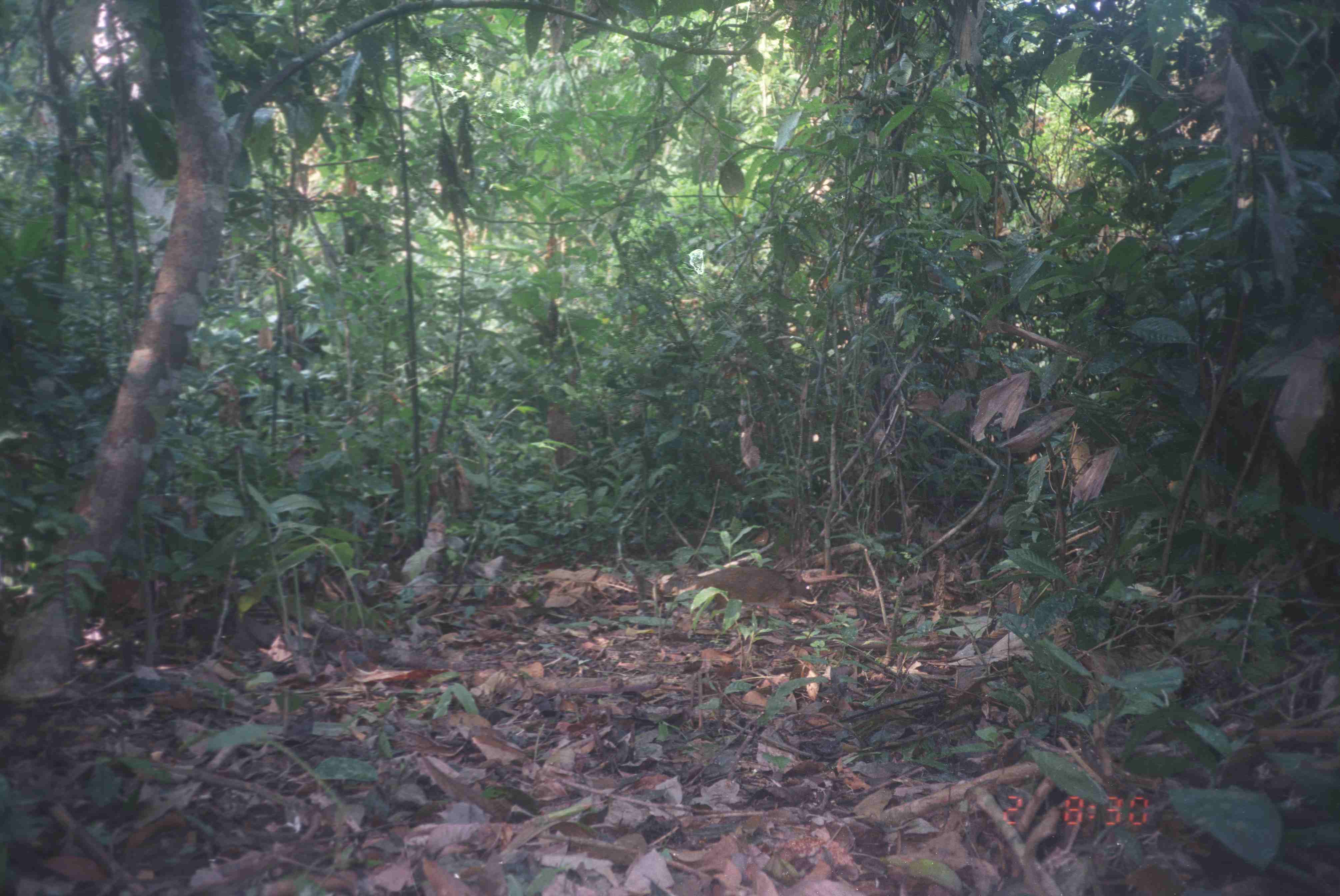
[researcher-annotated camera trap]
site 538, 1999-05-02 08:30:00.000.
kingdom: Animalia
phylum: Chordata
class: Mammalia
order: Artiodactyla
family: Tragulidae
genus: Tragulus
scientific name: Tragulus javanicus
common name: javan chevrotain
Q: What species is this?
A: Tragulus javanicus (javan chevrotain).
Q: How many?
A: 1.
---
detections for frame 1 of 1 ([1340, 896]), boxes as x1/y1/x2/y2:
tragulus javanicus: 693/564/819/633